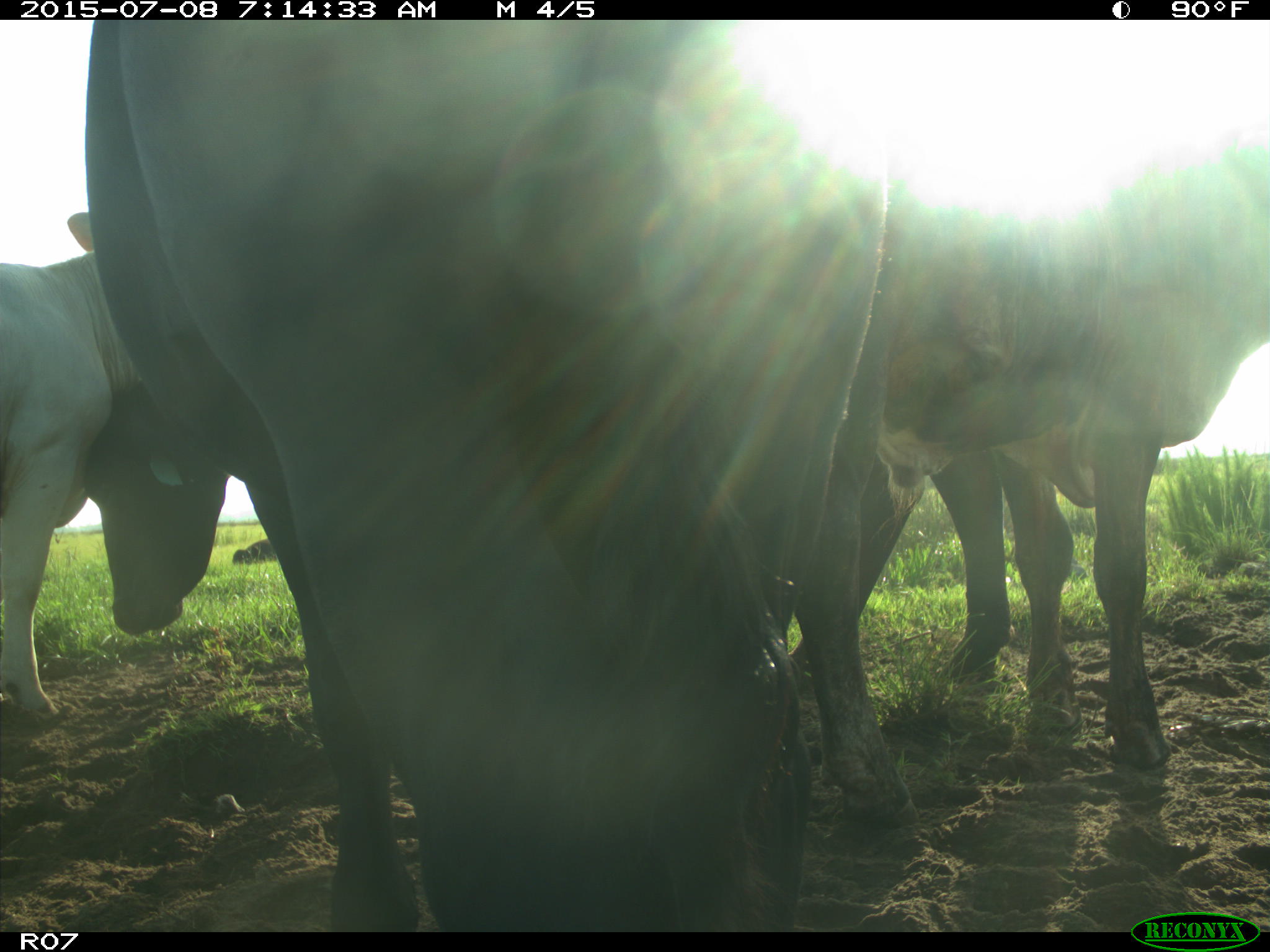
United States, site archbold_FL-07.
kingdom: Animalia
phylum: Chordata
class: Mammalia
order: Artiodactyla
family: Bovidae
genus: Bos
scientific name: Bos taurus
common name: domestic cow